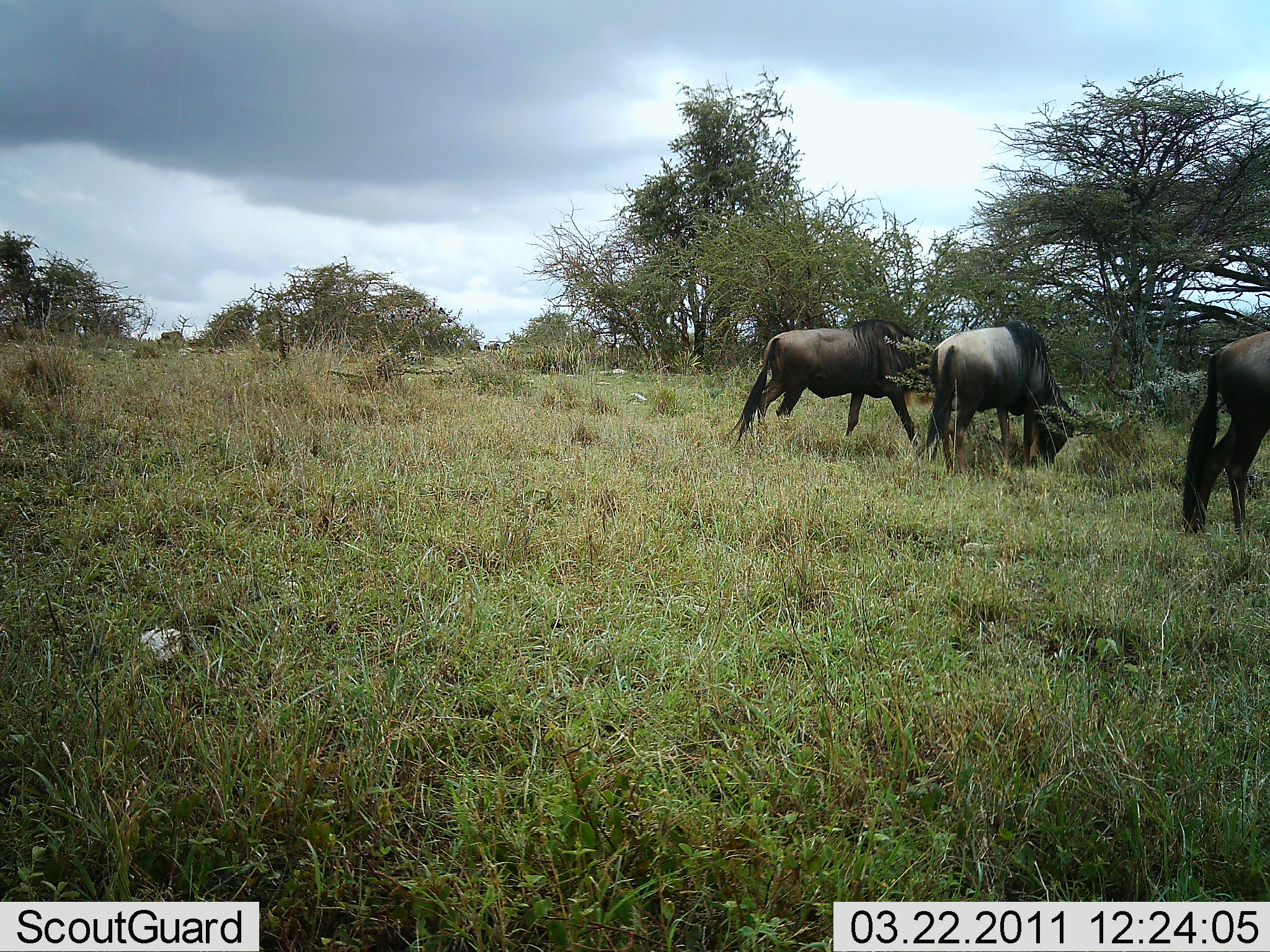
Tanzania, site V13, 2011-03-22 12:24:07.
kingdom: Animalia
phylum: Chordata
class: Mammalia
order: Artiodactyla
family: Bovidae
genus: Connochaetes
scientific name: Connochaetes taurinus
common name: blue wildebeest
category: wildebeest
Wildebeest (blue wildebeest) (Connochaetes taurinus), count 3. Behavior (volunteer vote fractions): standing 70%, resting 0%, moving 40%, interacting 0%. Young present (vote fraction): 0%. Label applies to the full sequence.